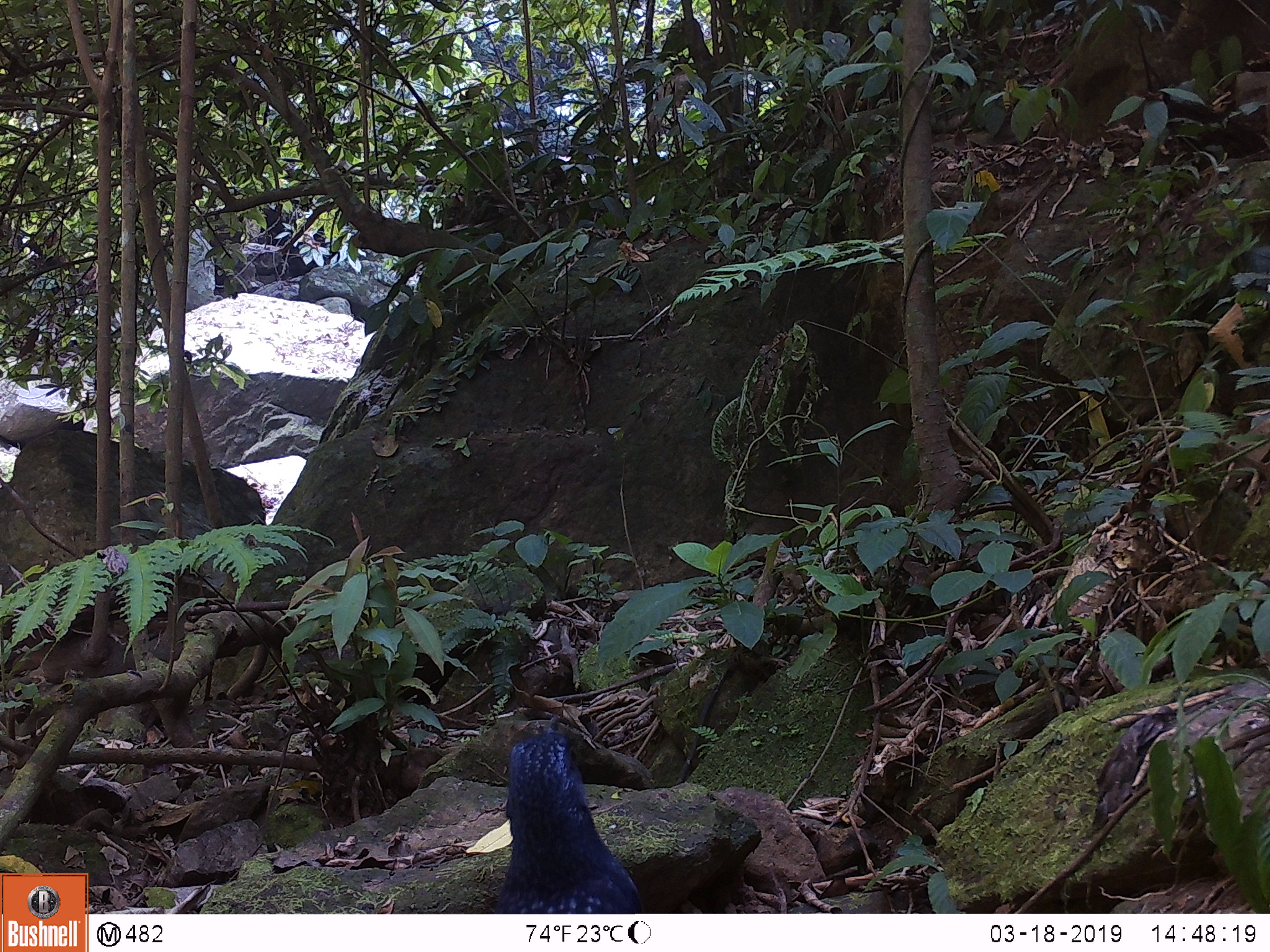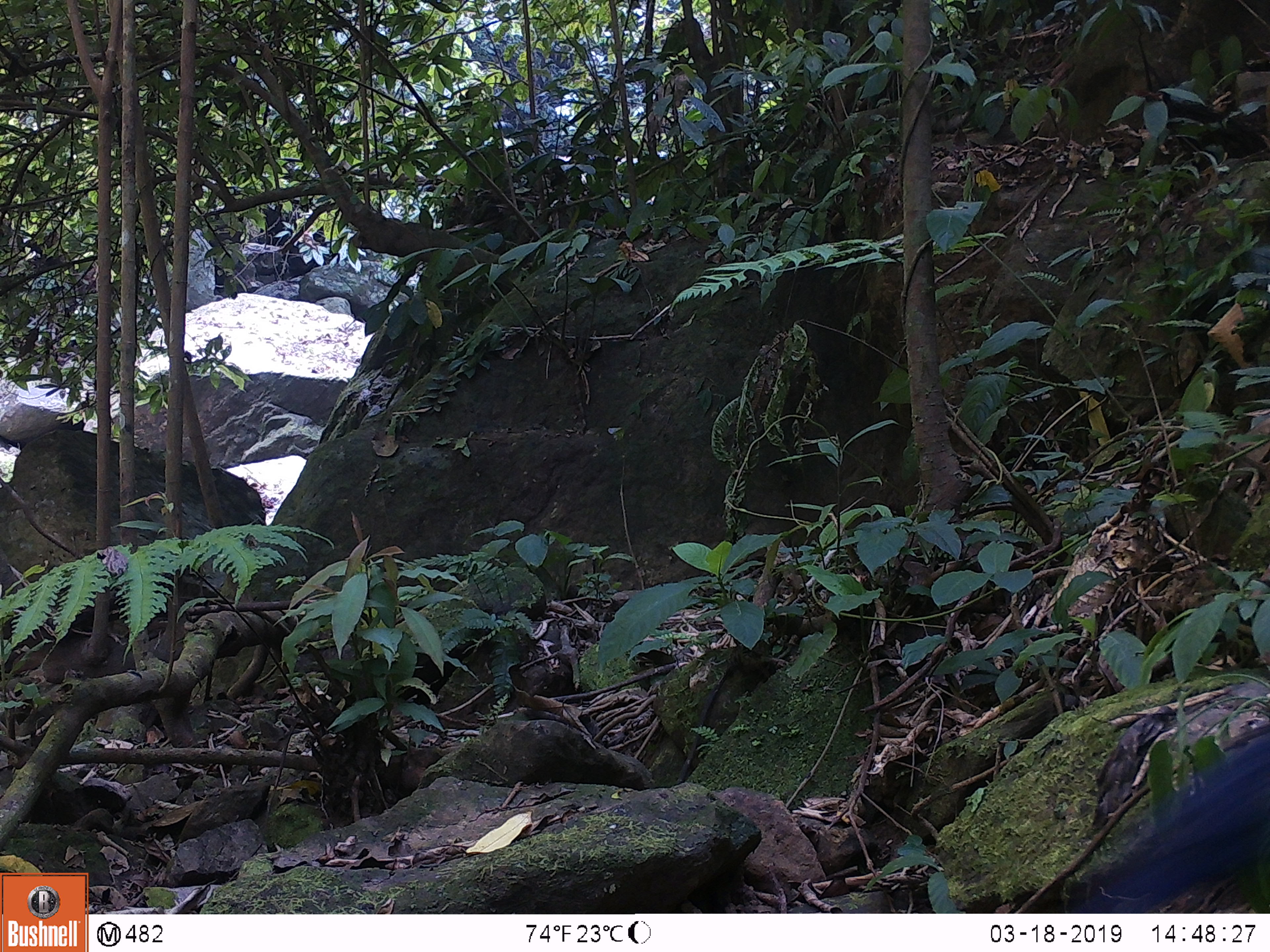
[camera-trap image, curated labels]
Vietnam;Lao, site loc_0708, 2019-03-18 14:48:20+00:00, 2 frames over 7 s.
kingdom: Animalia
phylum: Chordata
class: Aves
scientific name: Aves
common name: bird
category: unidentified bird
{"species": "unidentified bird (bird) (Aves)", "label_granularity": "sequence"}